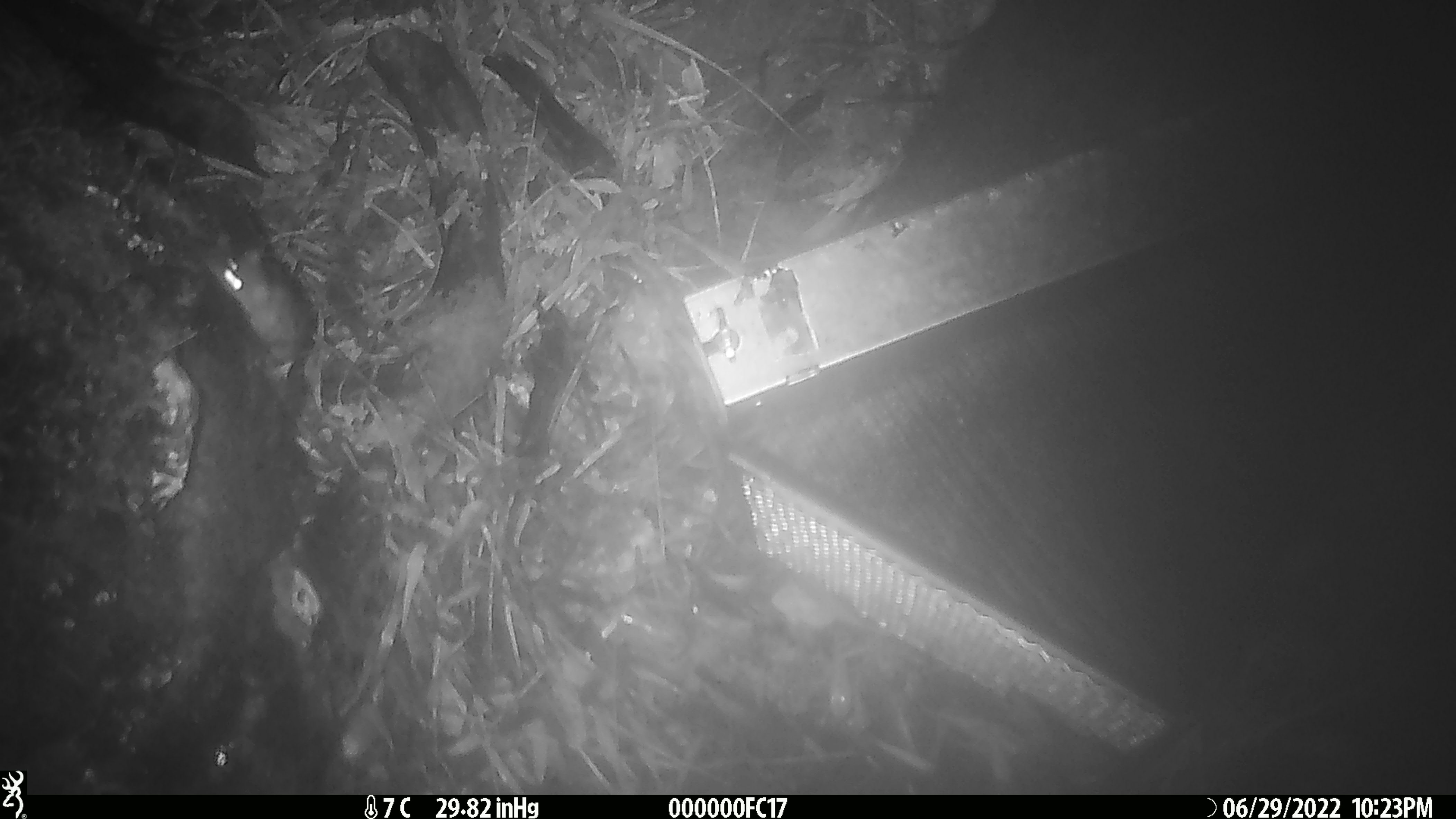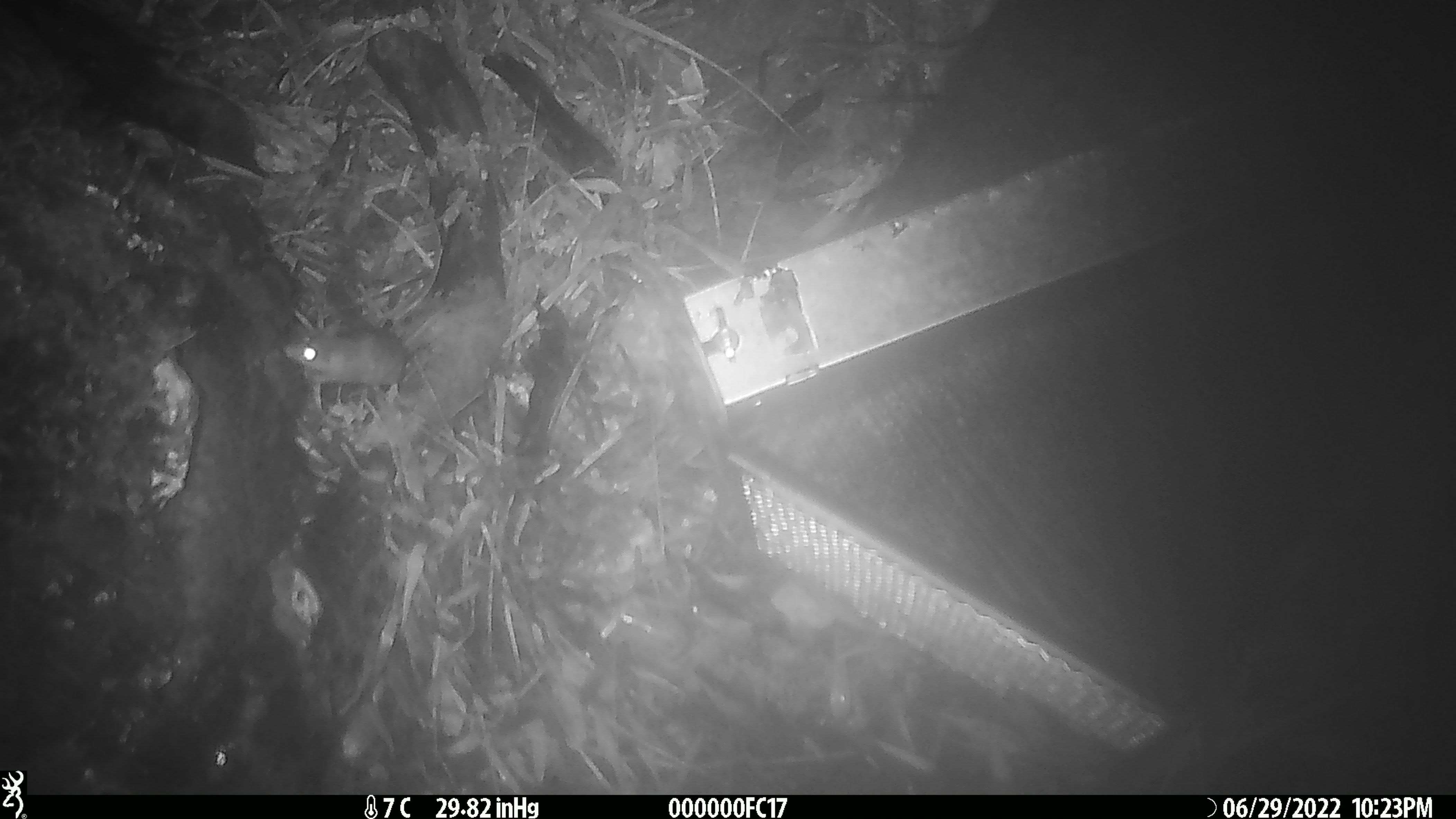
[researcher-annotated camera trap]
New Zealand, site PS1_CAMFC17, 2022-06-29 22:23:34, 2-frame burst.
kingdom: Animalia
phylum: Chordata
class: Mammalia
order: Rodentia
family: Muridae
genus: Mus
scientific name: Mus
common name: mouse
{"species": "mouse (Mus)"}